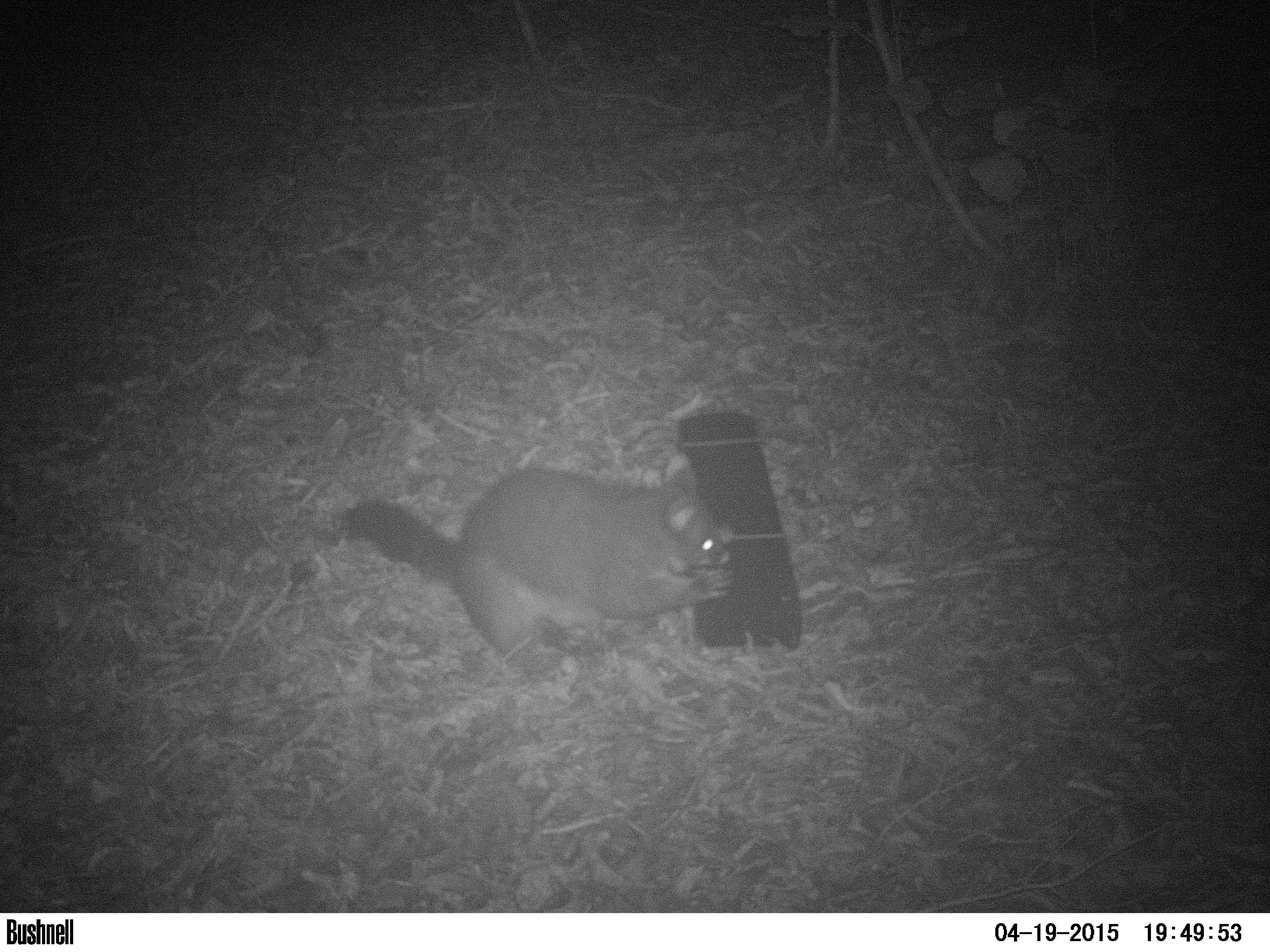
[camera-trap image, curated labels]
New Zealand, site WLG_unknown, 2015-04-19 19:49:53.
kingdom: Animalia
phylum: Chordata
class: Mammalia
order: Diprotodontia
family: Phalangeridae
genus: Trichosurus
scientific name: Trichosurus vulpecula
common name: common brushtail possum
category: possum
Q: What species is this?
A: Possum (common brushtail possum) (Trichosurus vulpecula).